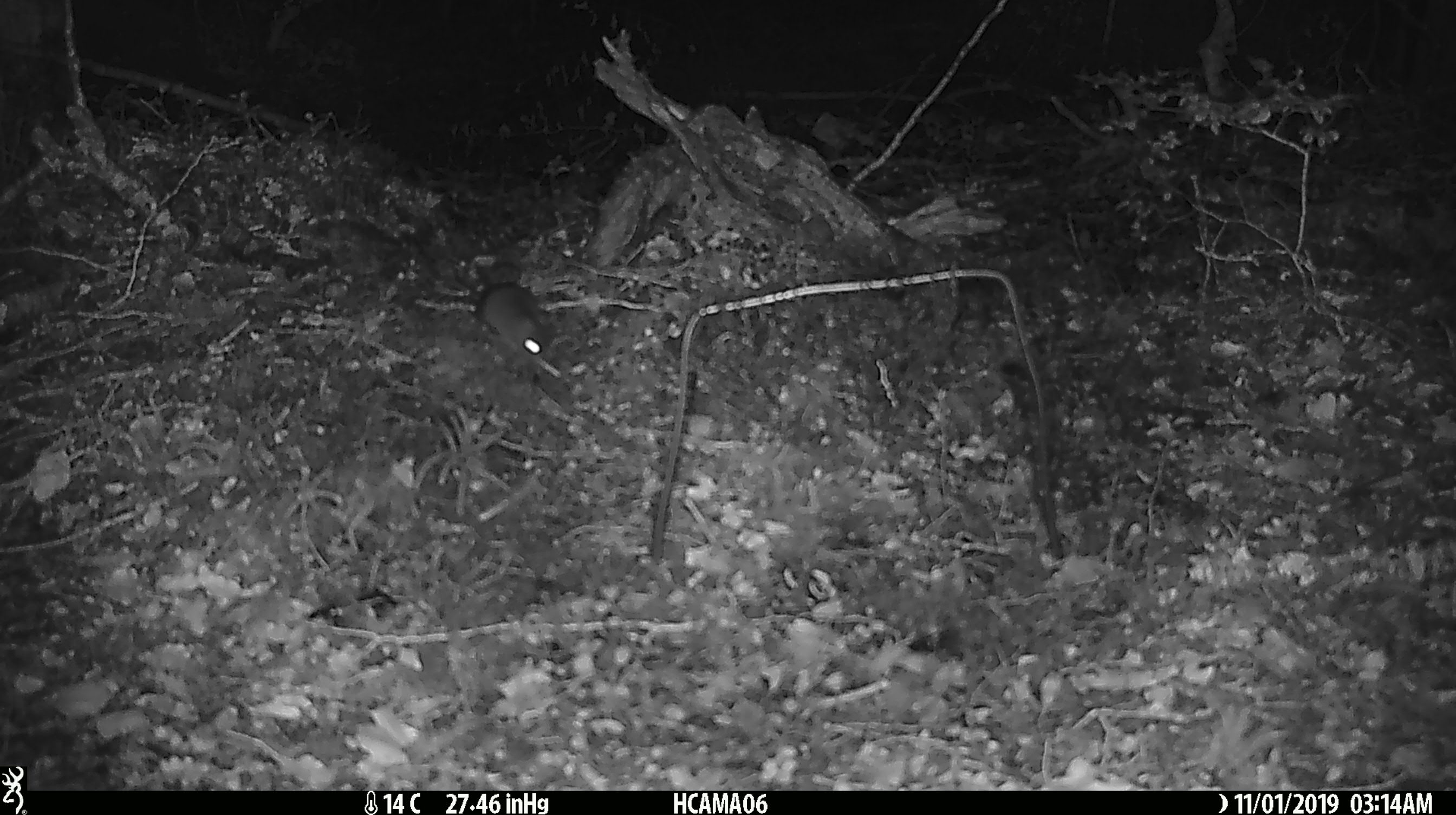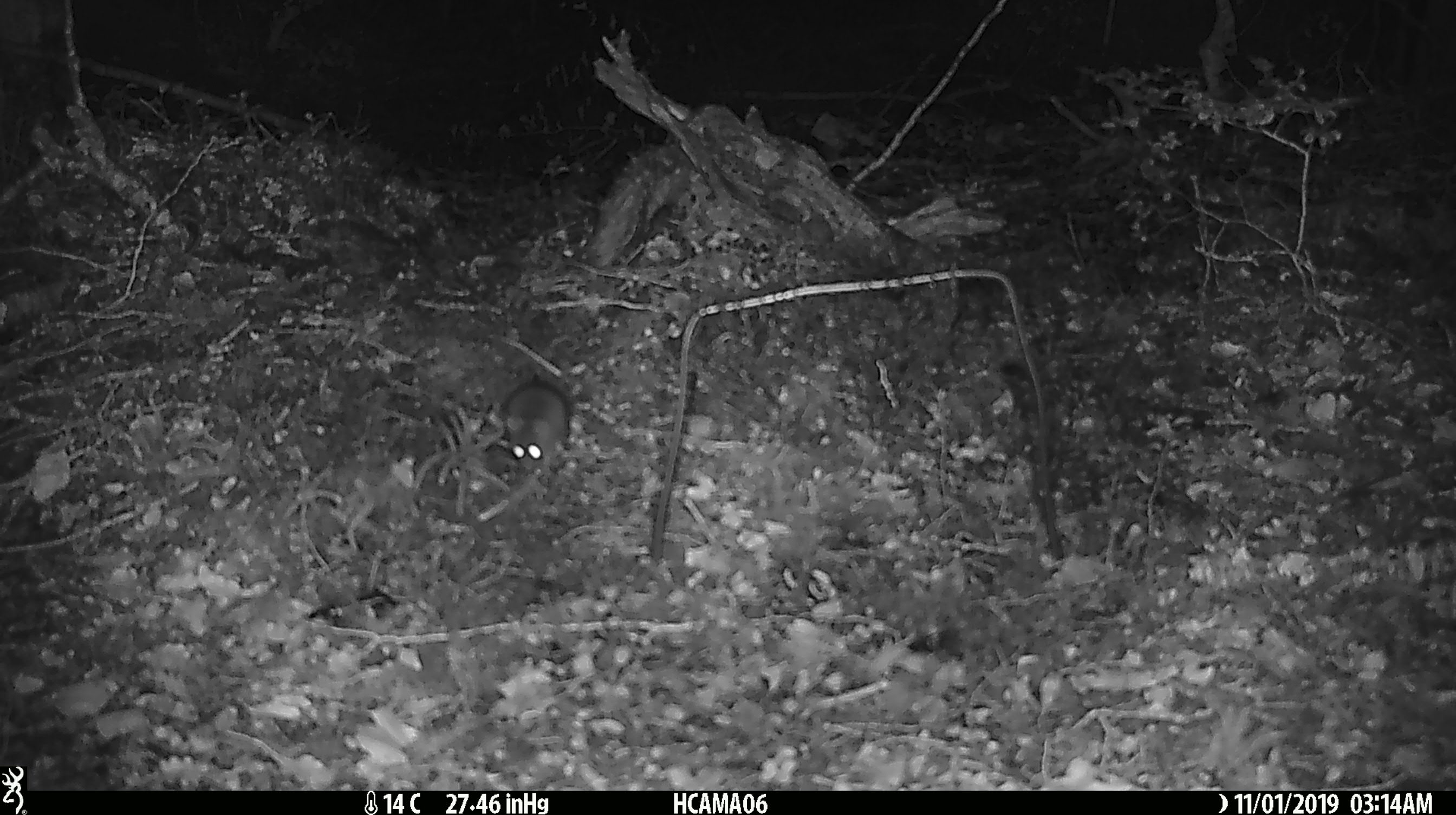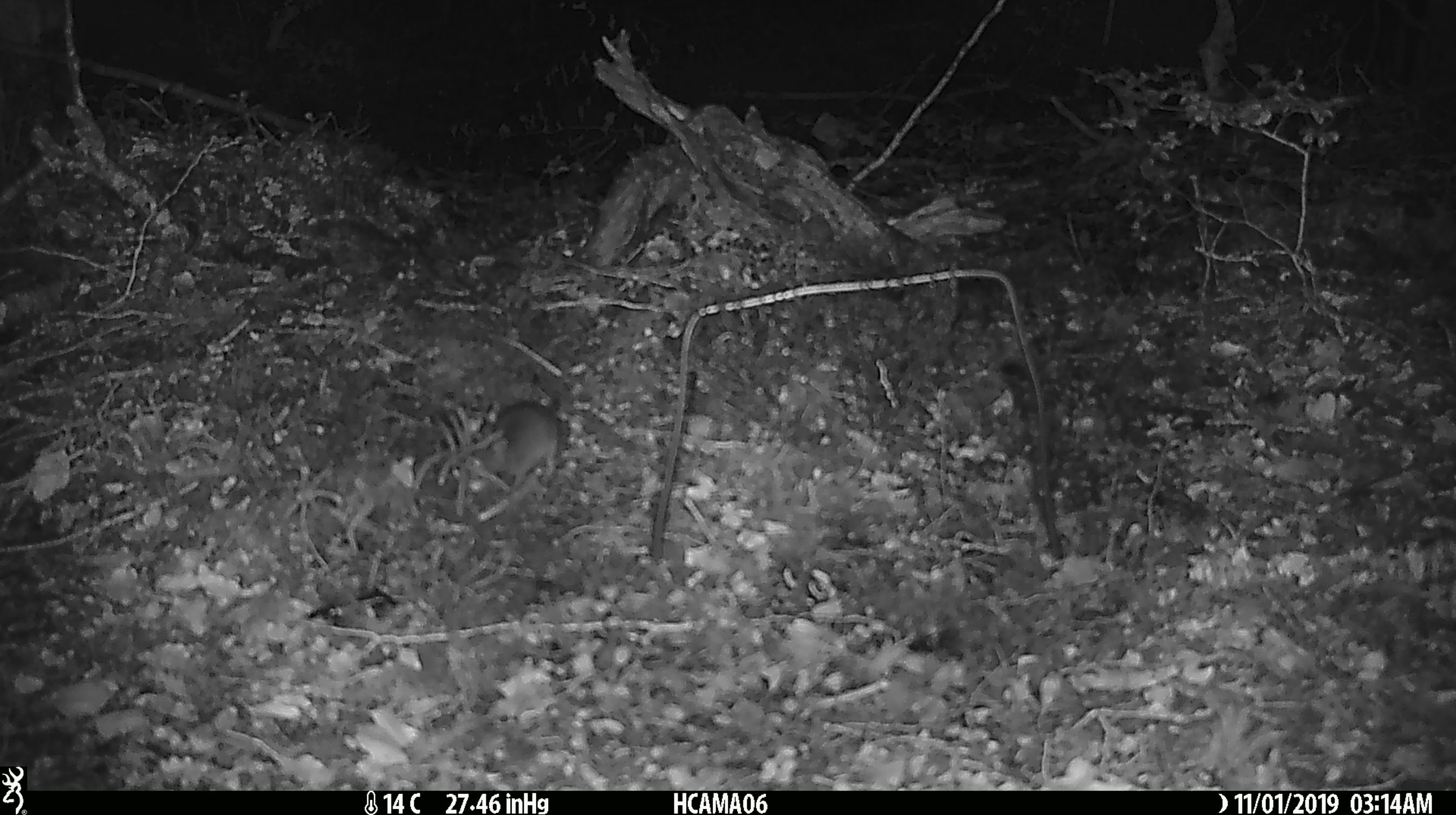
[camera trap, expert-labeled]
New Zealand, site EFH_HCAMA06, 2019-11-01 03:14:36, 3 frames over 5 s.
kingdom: Animalia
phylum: Chordata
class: Mammalia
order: Rodentia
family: Muridae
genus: Mus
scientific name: Mus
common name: mouse